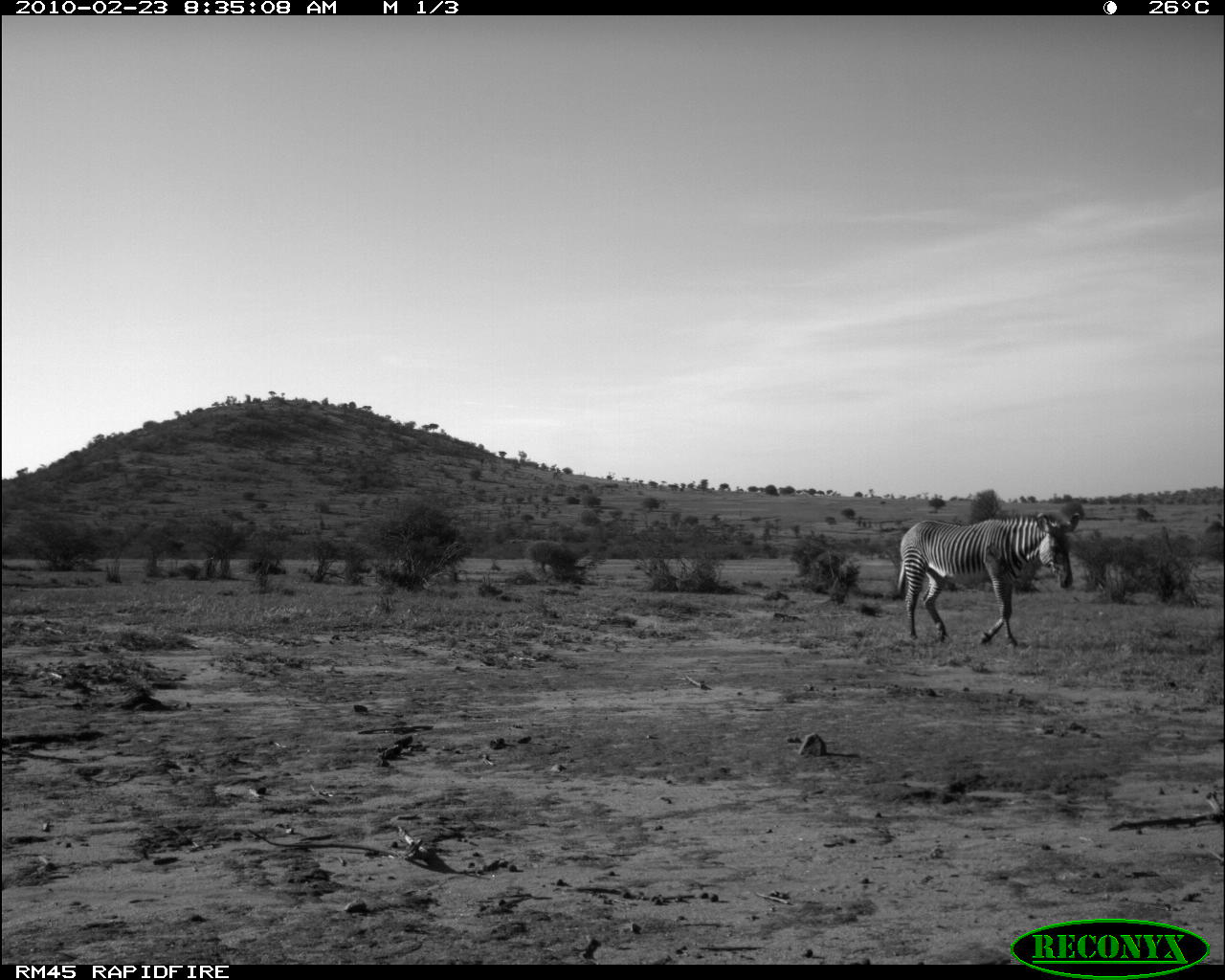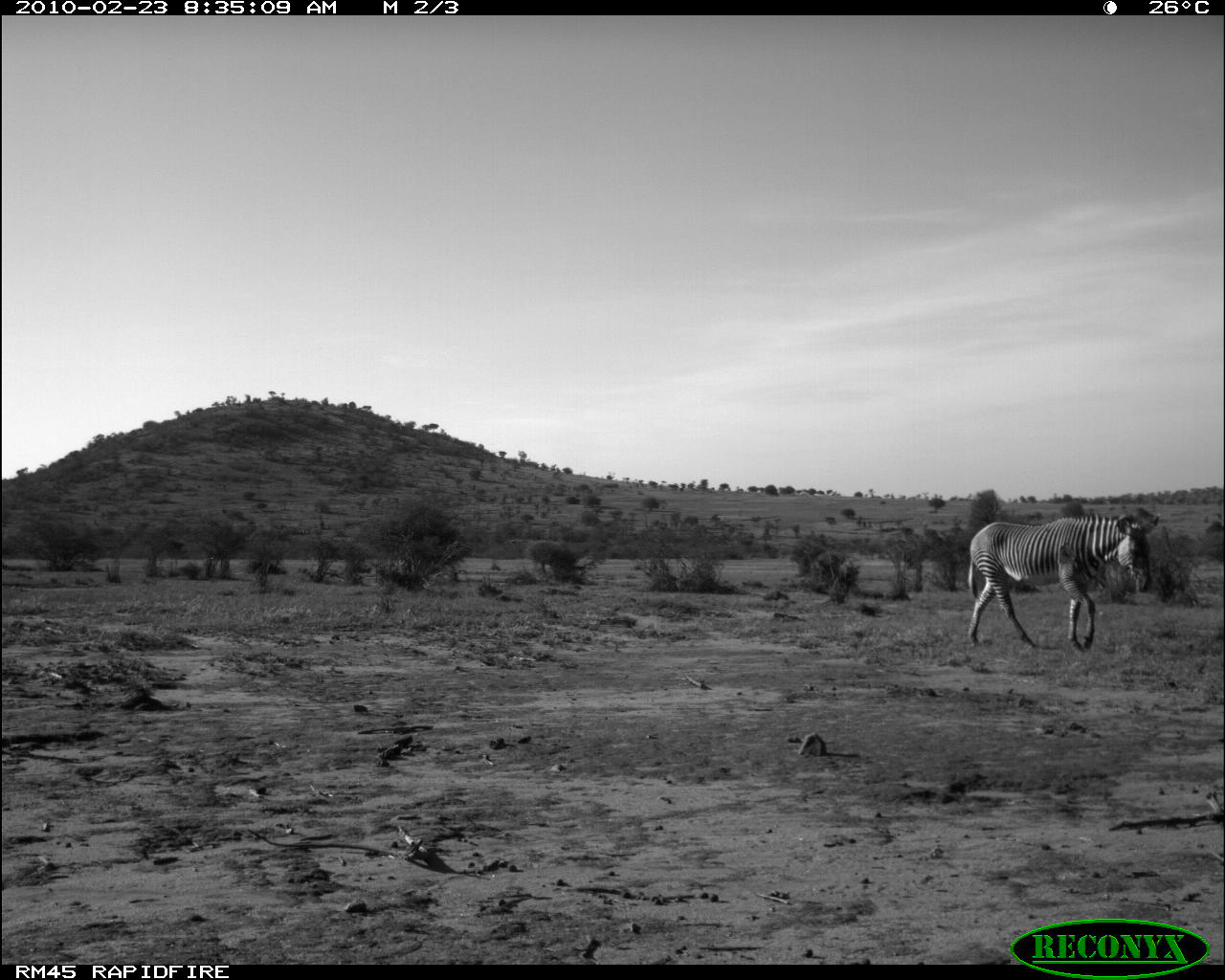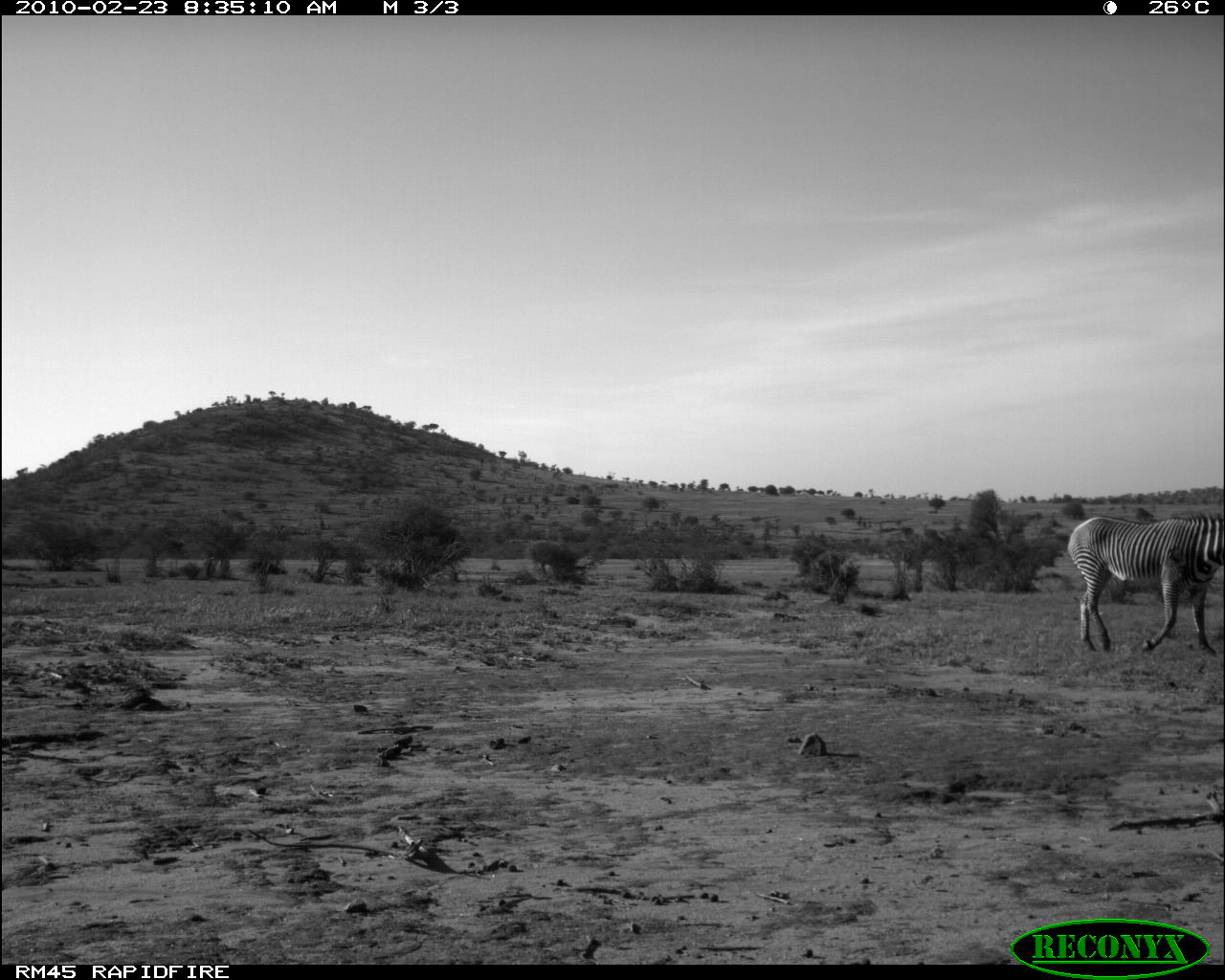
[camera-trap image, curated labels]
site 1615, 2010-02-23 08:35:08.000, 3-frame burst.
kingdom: Animalia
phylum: Chordata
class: Mammalia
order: Perissodactyla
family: Equidae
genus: Equus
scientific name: Equus grevyi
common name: grévy's zebra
Equus grevyi (grévy's zebra), count 1.